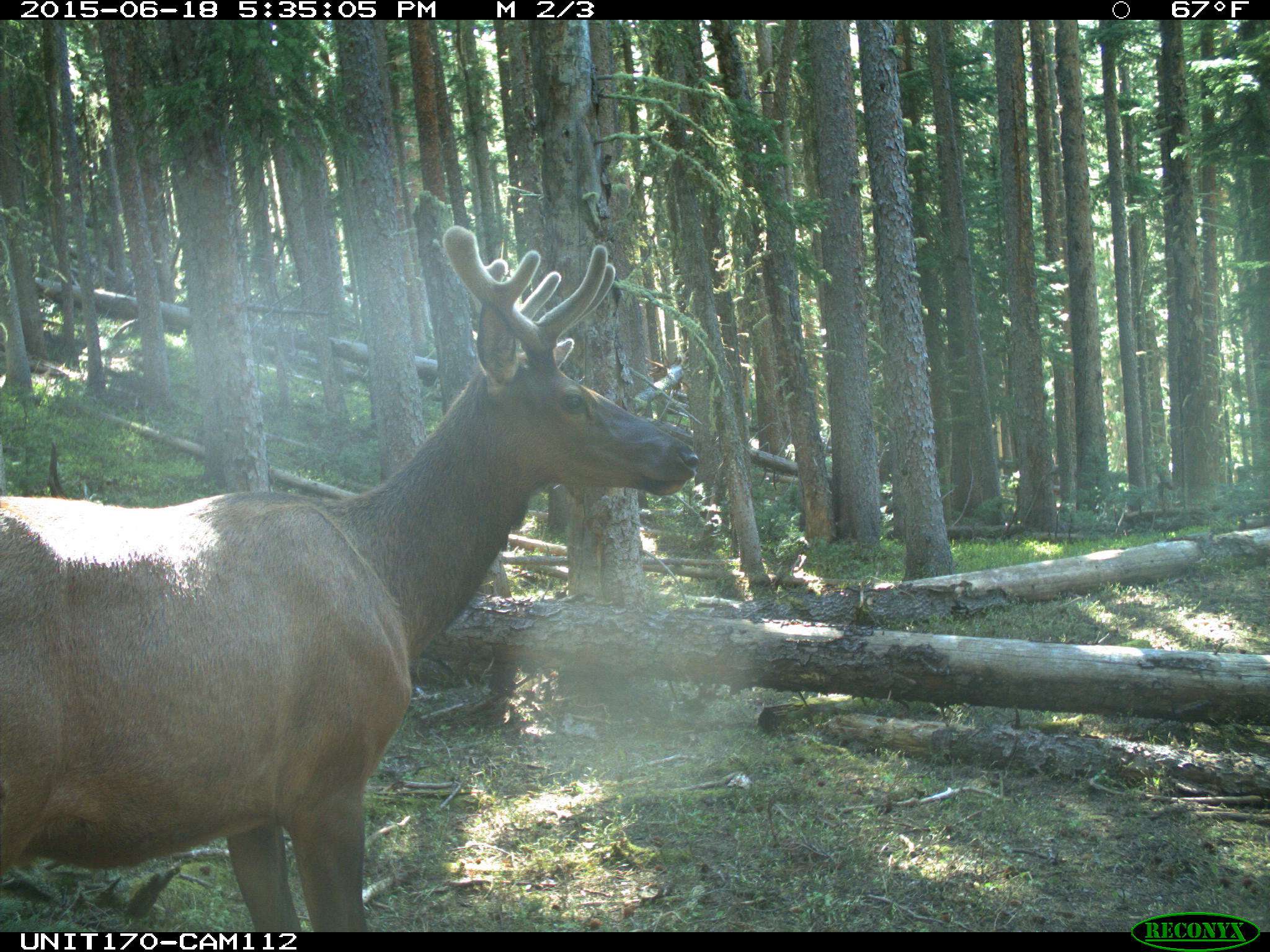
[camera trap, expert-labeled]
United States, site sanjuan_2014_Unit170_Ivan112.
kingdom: Animalia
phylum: Chordata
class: Mammalia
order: Artiodactyla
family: Cervidae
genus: Cervus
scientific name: Cervus elaphus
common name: red deer